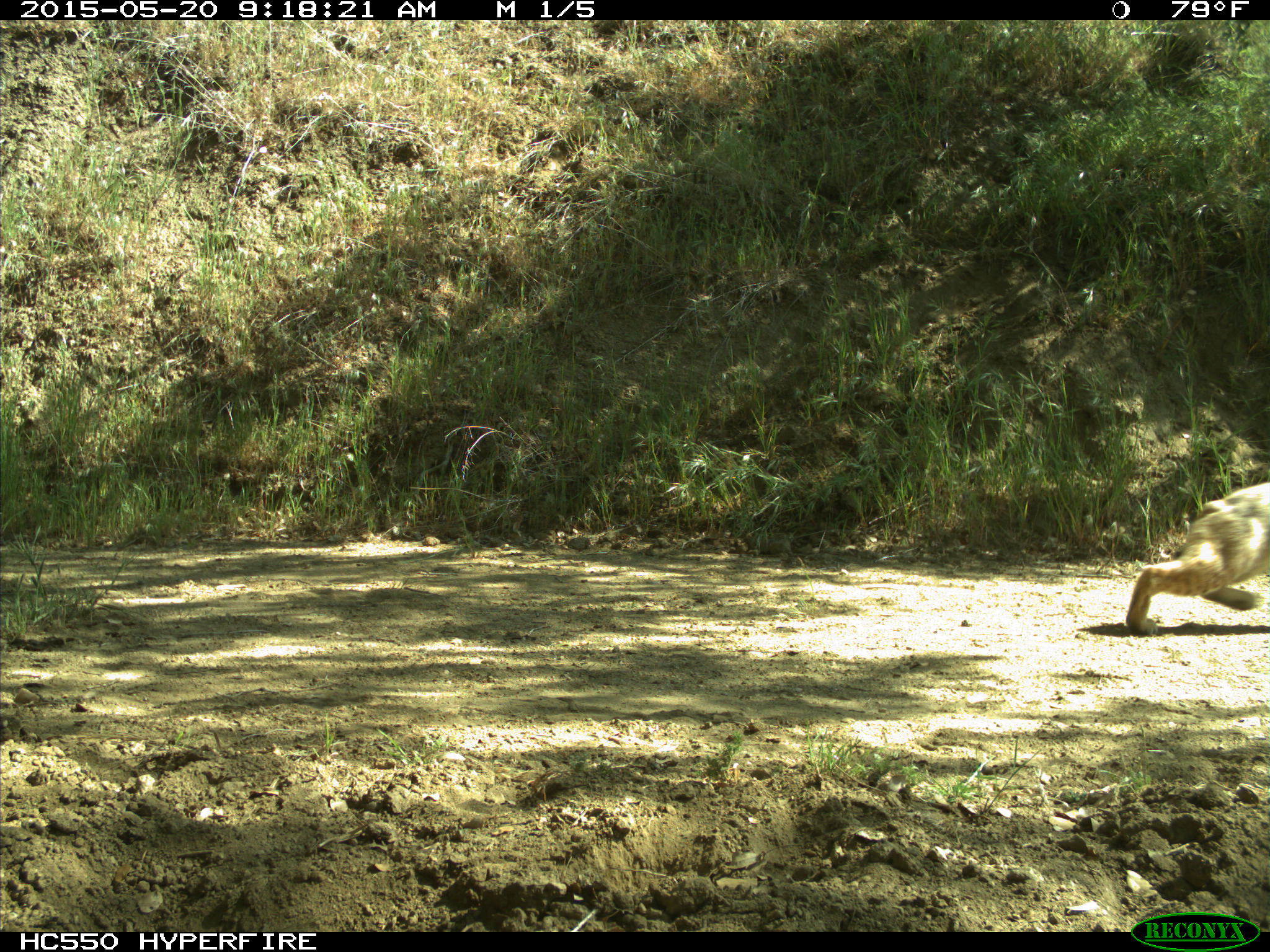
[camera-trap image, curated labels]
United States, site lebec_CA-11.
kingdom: Animalia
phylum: Chordata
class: Mammalia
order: Carnivora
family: Felidae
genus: Lynx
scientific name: Lynx rufus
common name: bobcat